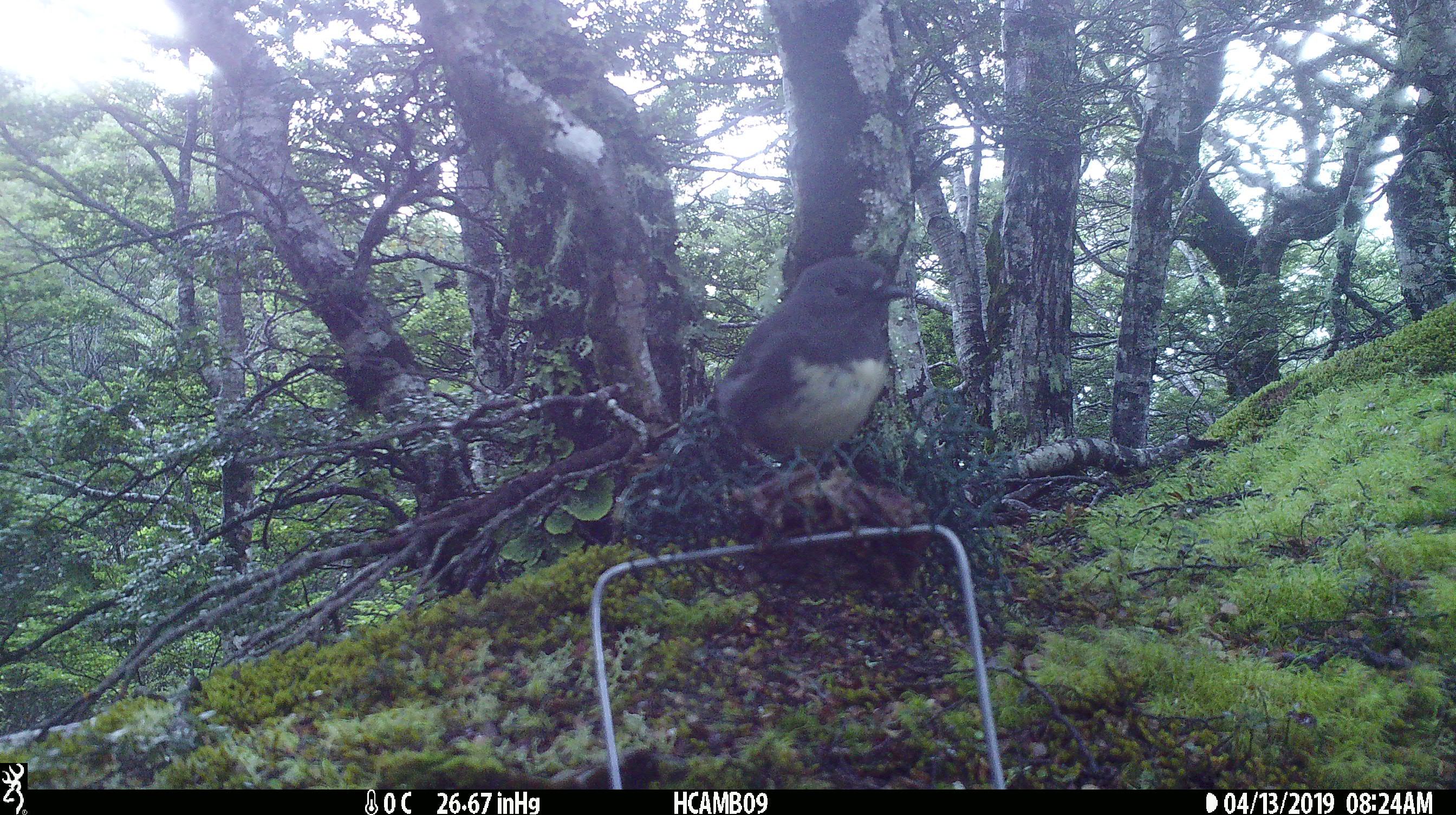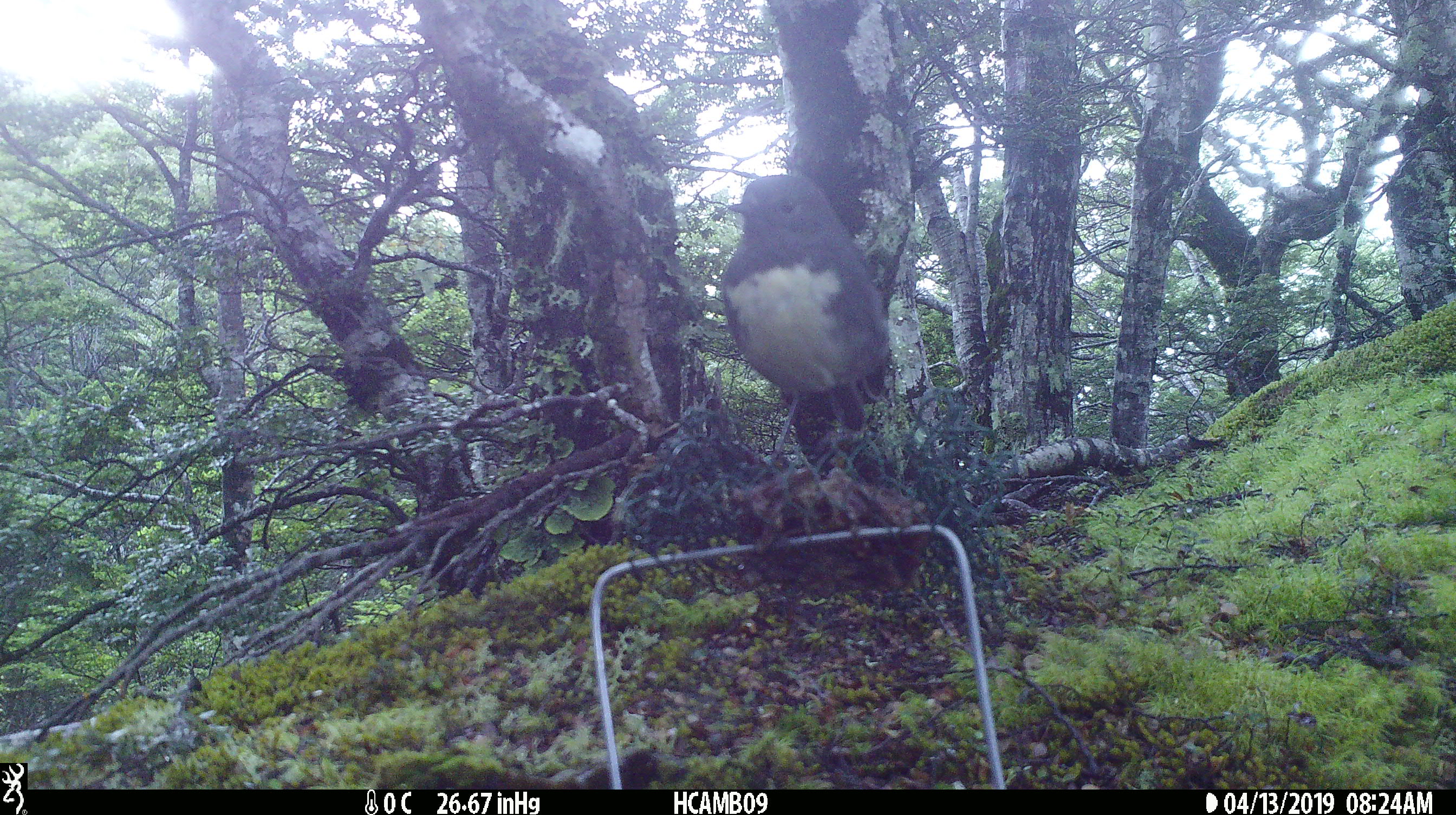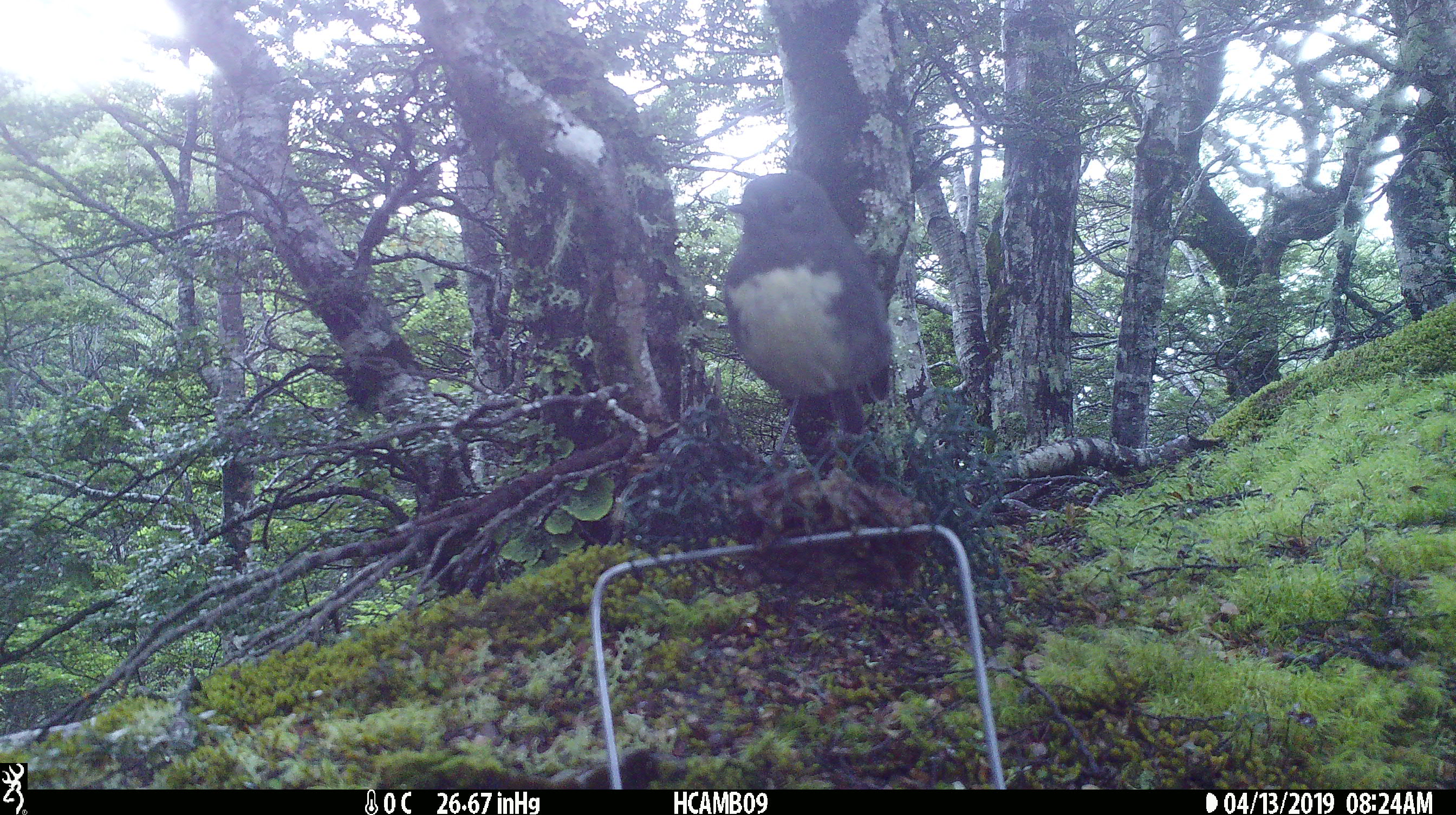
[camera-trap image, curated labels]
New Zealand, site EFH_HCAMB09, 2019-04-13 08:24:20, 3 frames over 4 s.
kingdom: Animalia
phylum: Chordata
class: Aves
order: Passeriformes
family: Petroicidae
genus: Petroica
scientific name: Petroica australis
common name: new zealand robin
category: robin